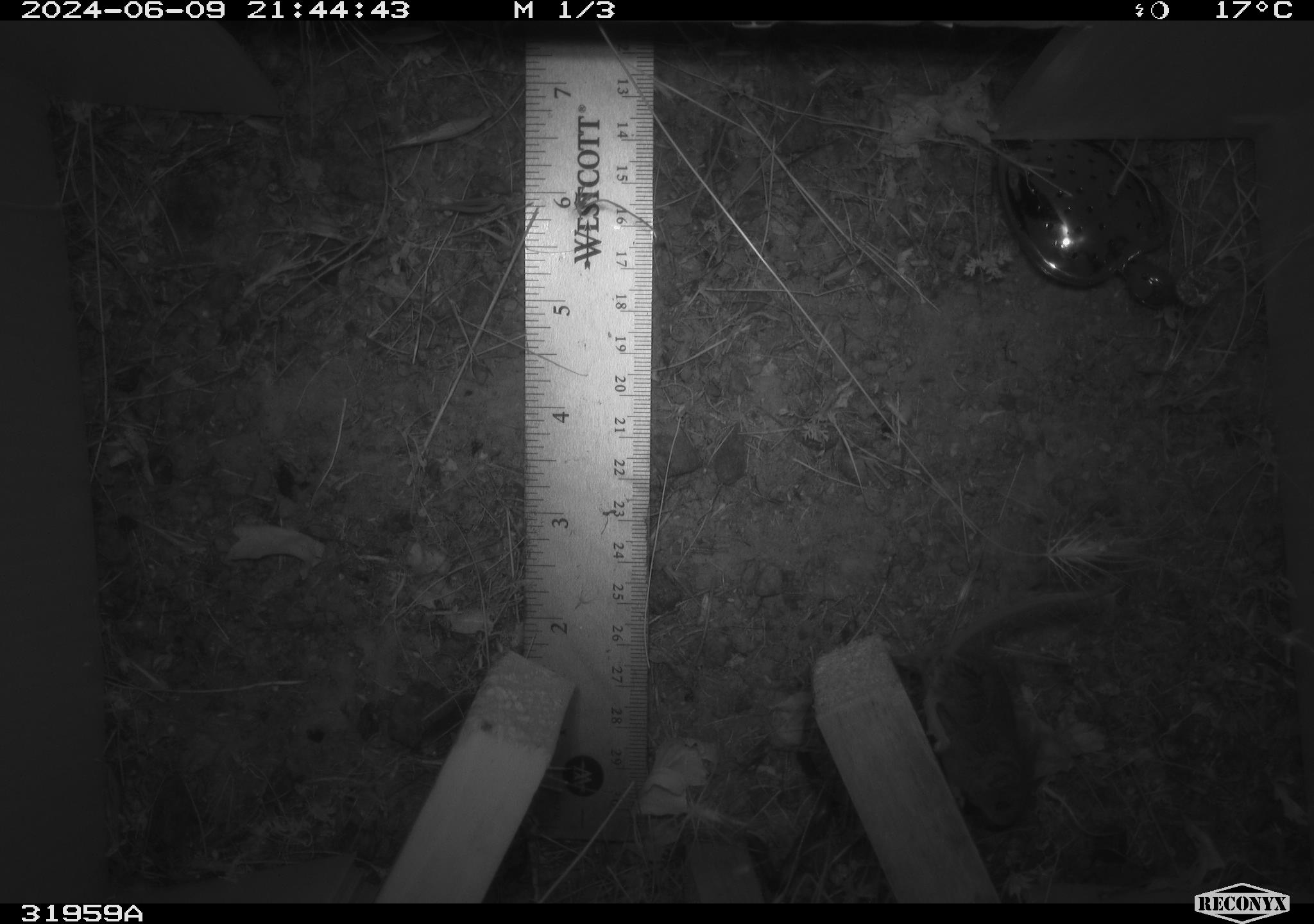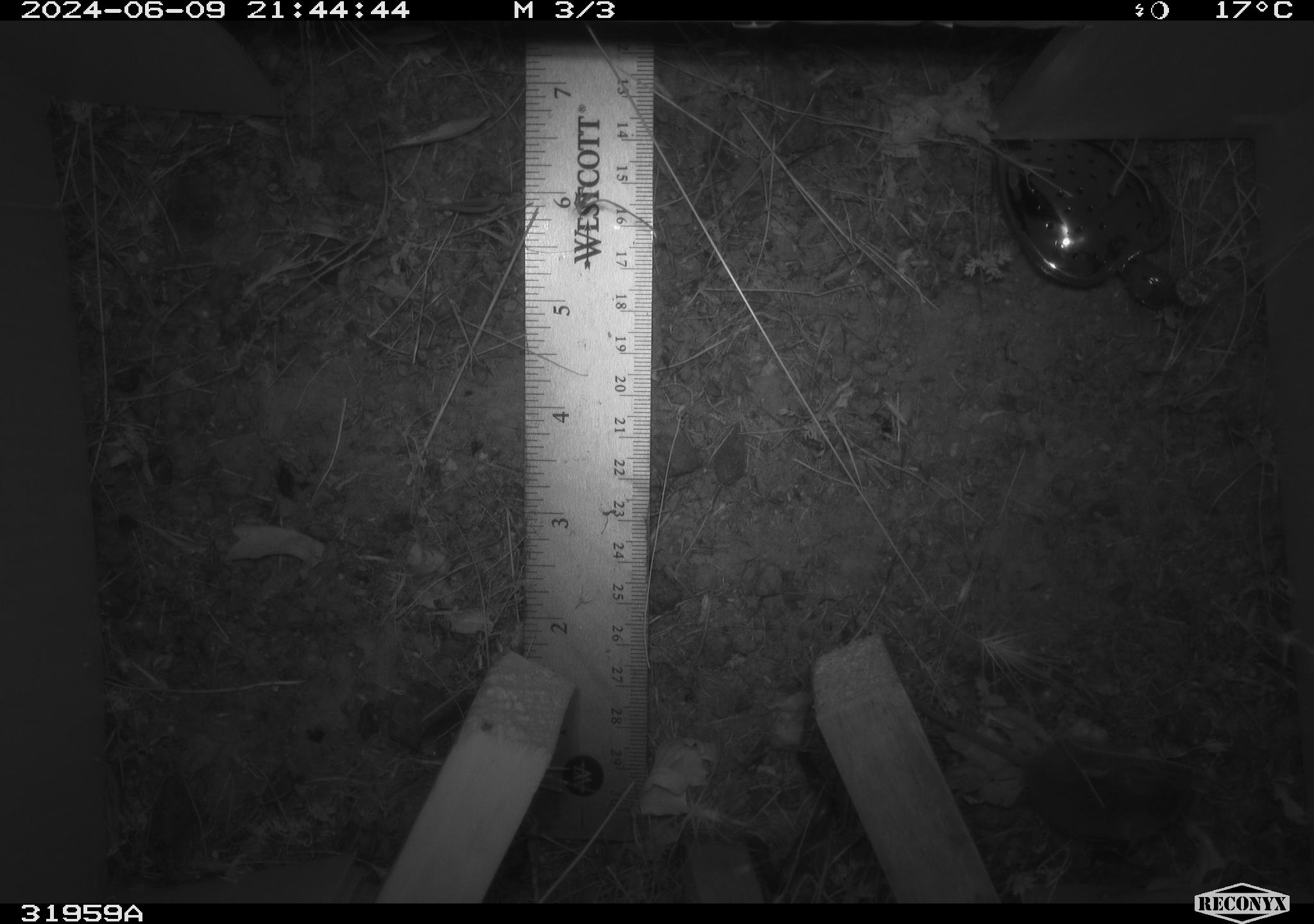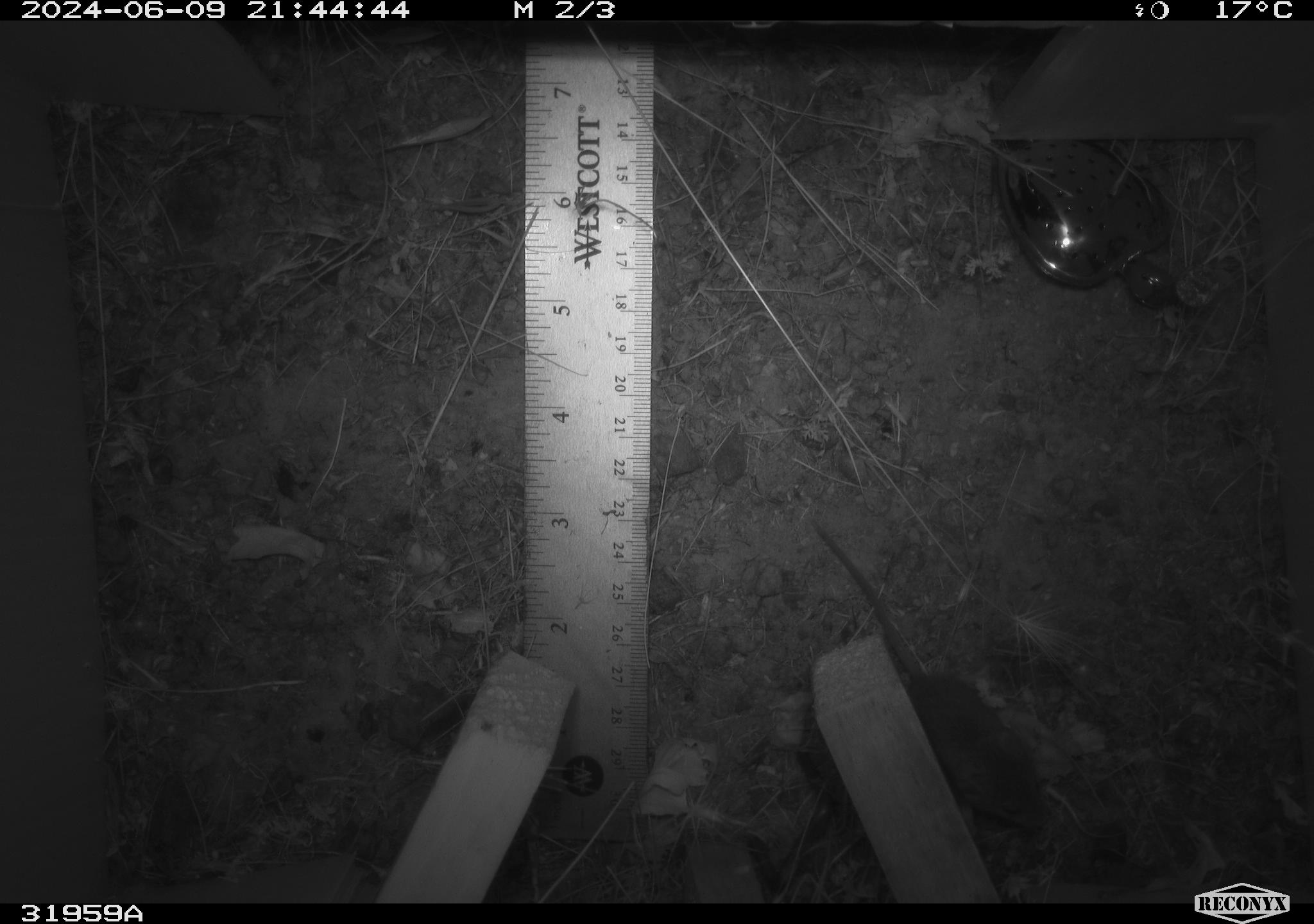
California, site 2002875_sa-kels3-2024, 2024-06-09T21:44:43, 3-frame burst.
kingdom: Animalia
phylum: Chordata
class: Mammalia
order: Rodentia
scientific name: Rodentia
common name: mouse species